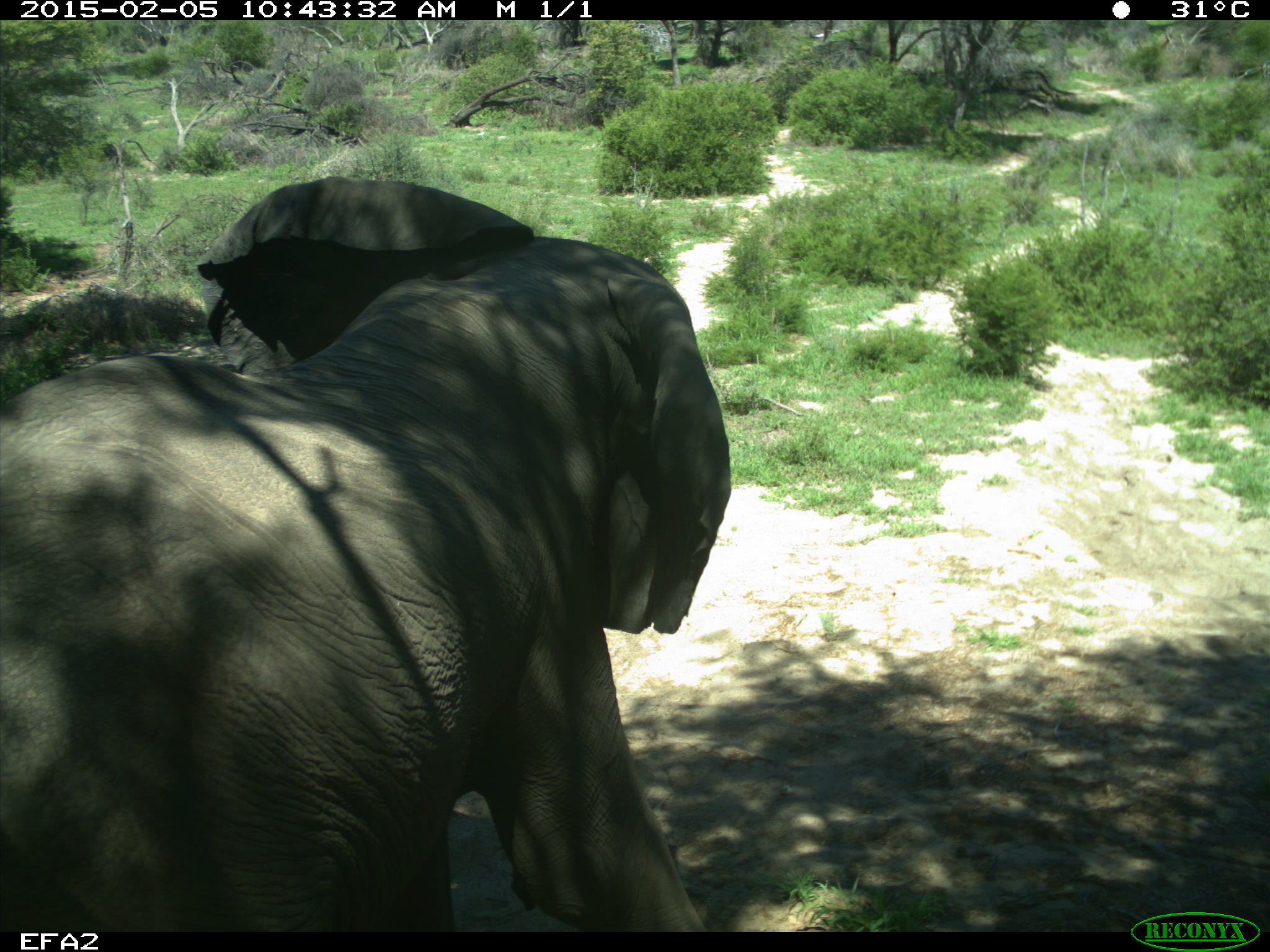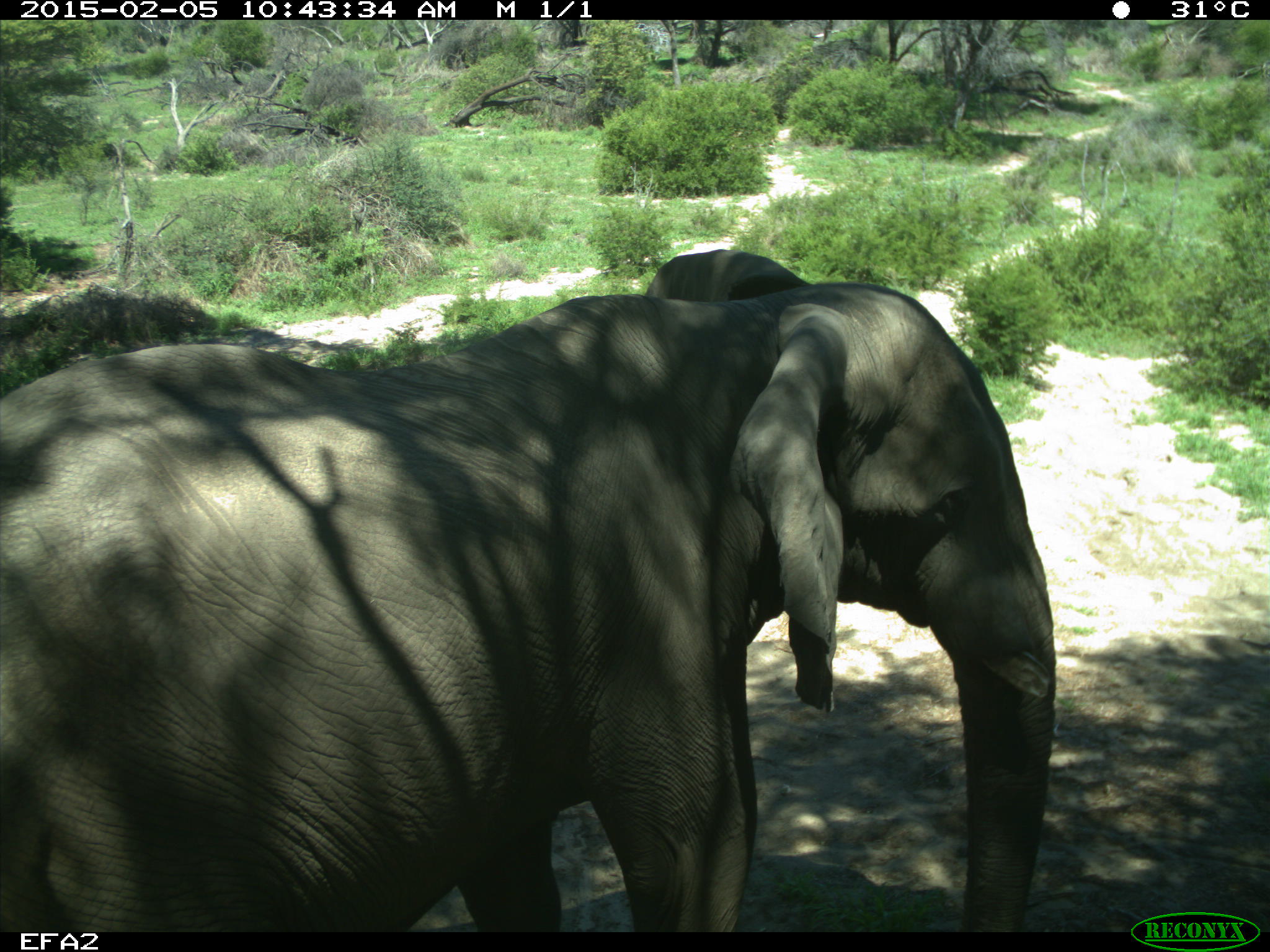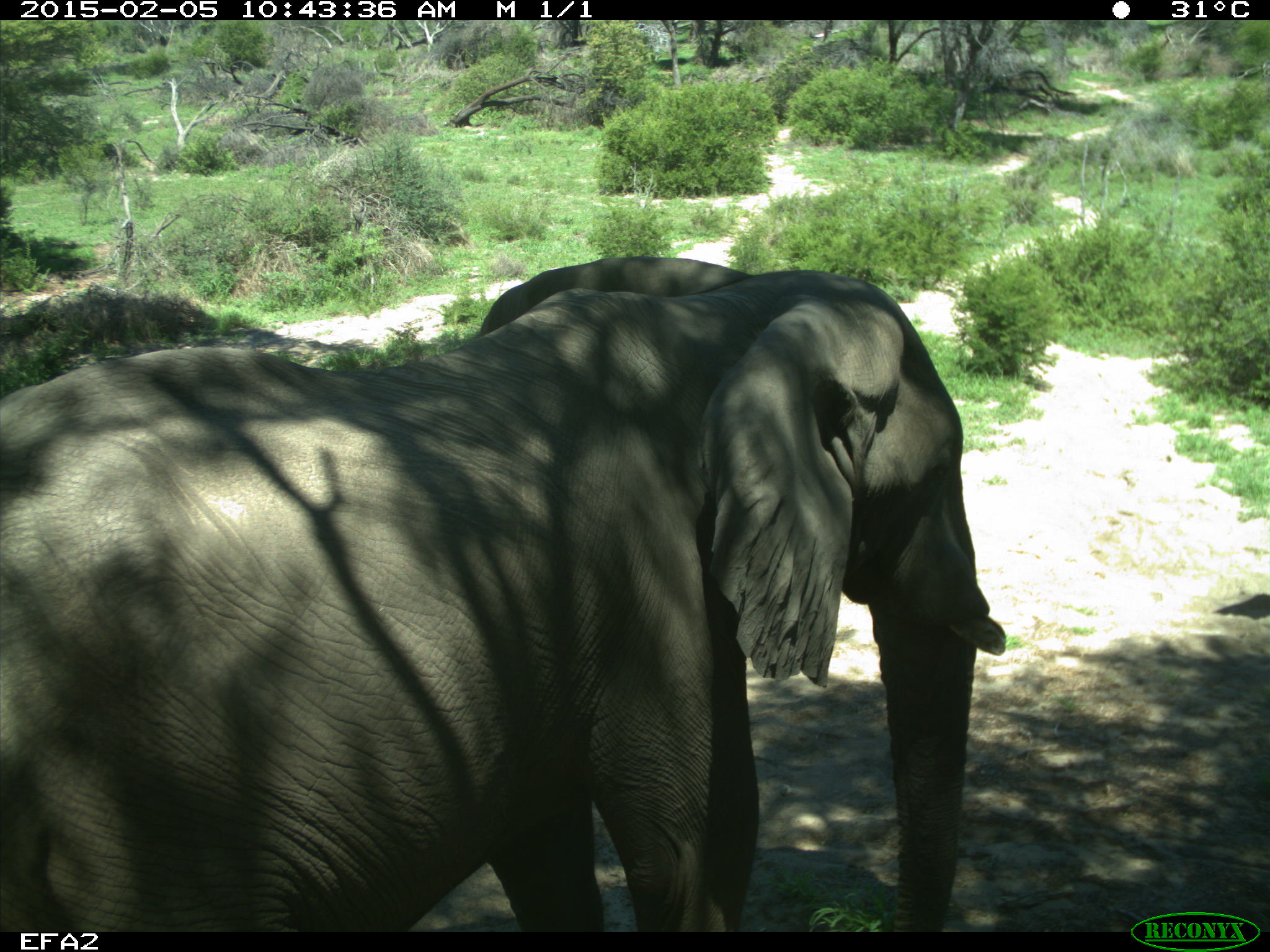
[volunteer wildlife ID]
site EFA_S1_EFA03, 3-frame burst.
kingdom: Animalia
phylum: Chordata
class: Mammalia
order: Proboscidea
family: Elephantidae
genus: Loxodonta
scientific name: Loxodonta africana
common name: african bush elephant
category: elephant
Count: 1.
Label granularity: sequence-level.